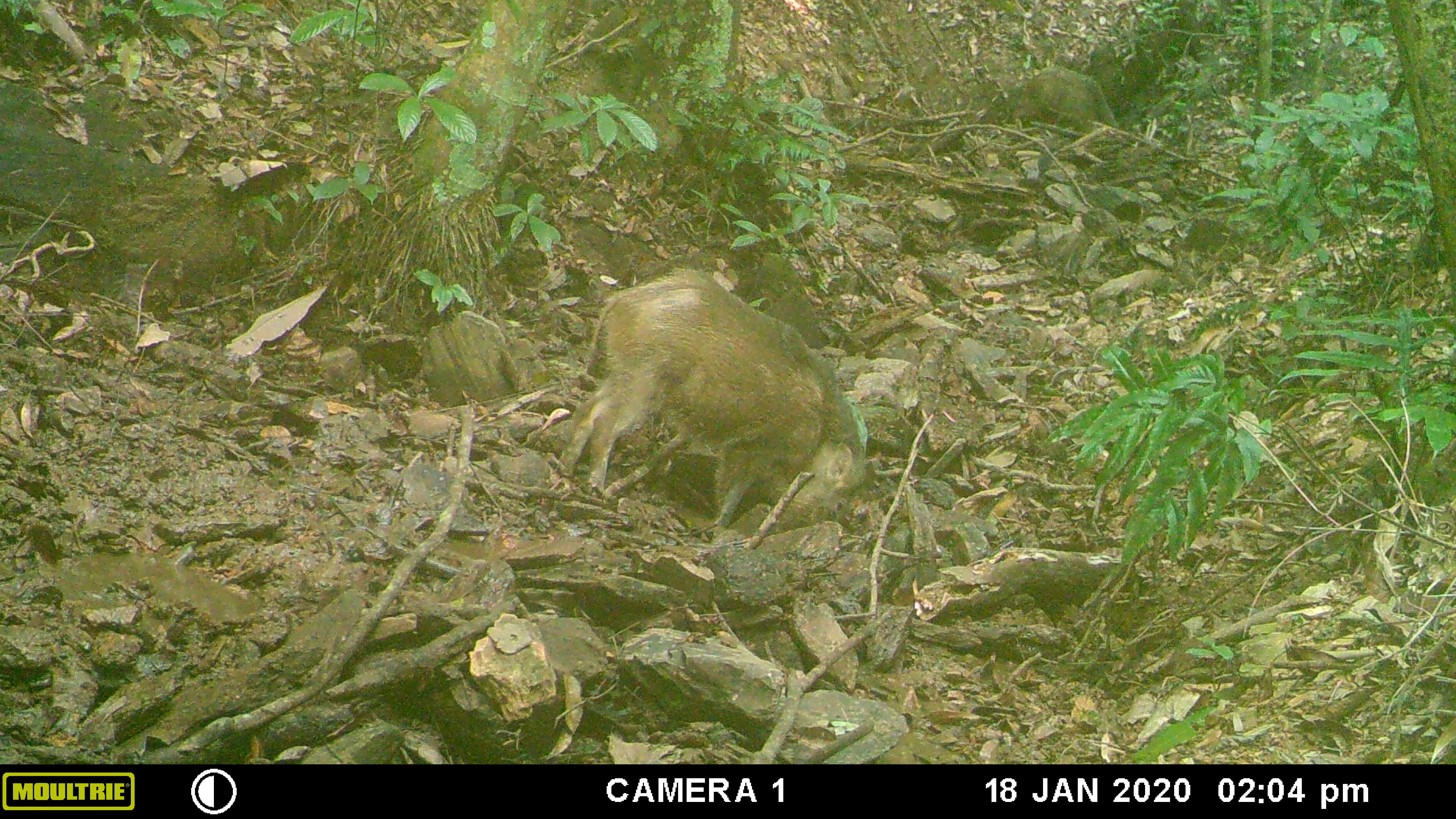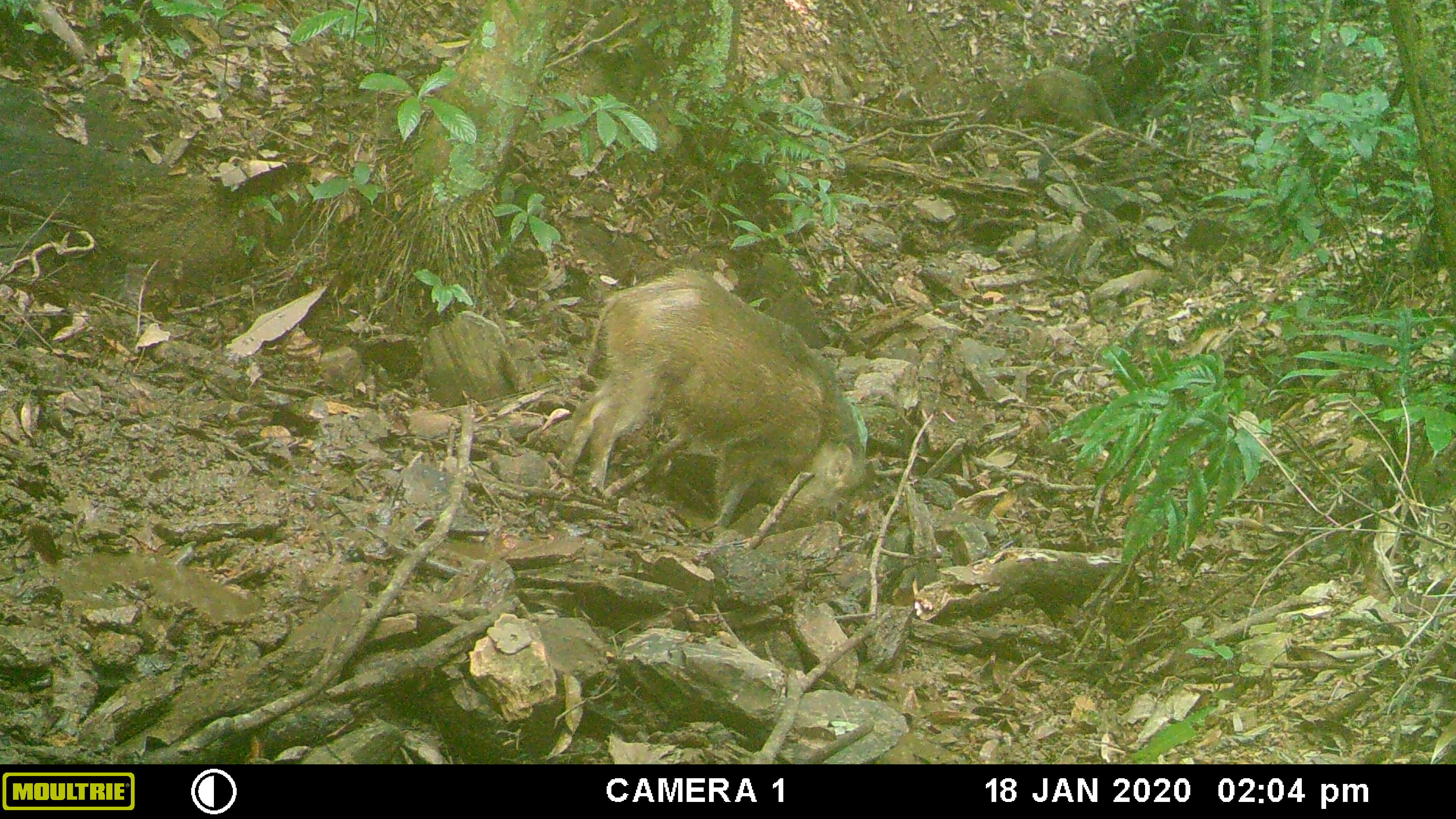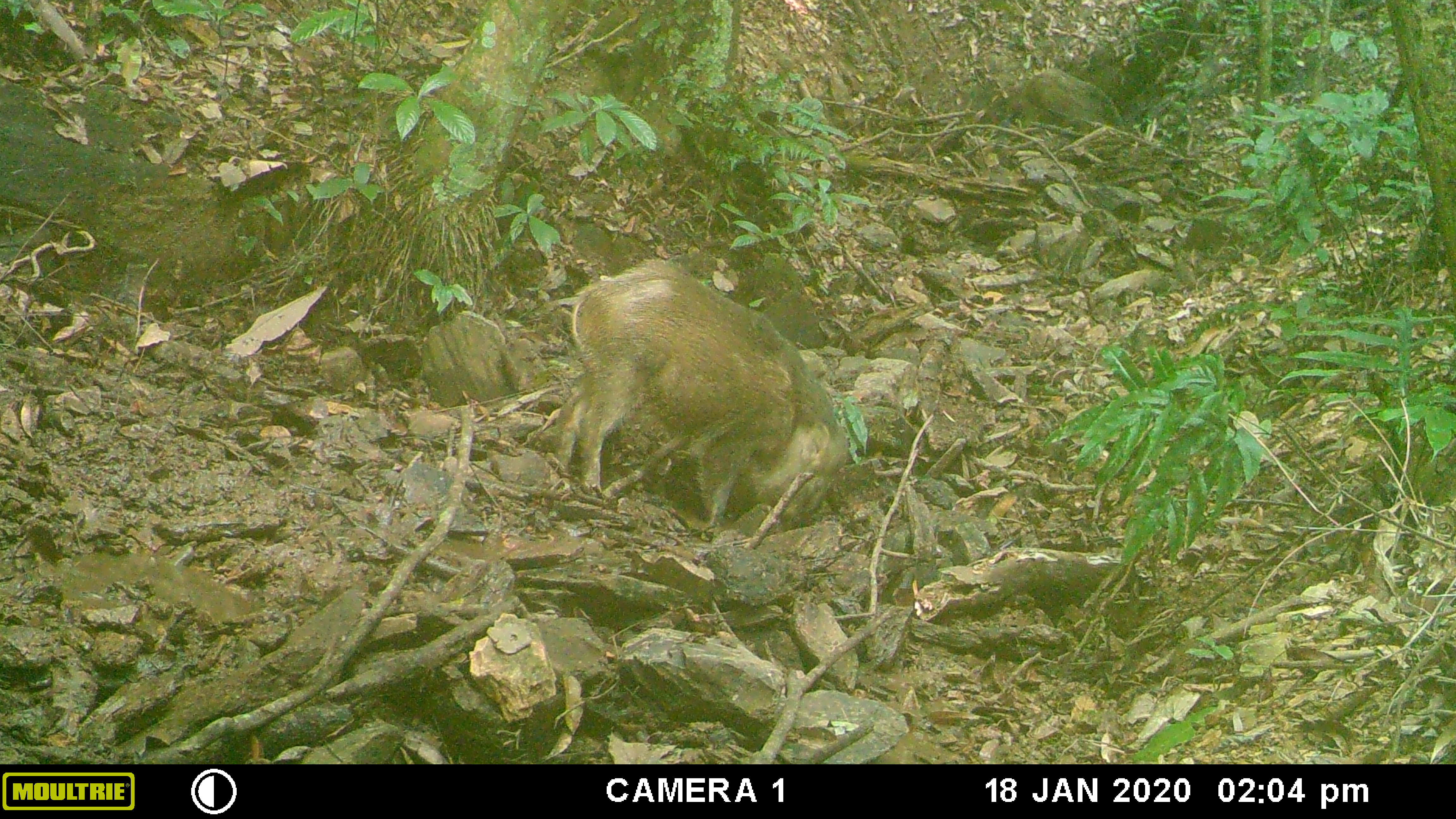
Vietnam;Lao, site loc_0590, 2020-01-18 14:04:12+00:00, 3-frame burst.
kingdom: Animalia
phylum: Chordata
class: Aves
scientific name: Aves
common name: bird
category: unidentified bird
Unidentified bird (bird) (Aves). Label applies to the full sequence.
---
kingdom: Animalia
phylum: Chordata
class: Mammalia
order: Artiodactyla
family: Suidae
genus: Sus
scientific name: Sus scrofa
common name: eurasian wild pig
Eurasian wild pig (Sus scrofa). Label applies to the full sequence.